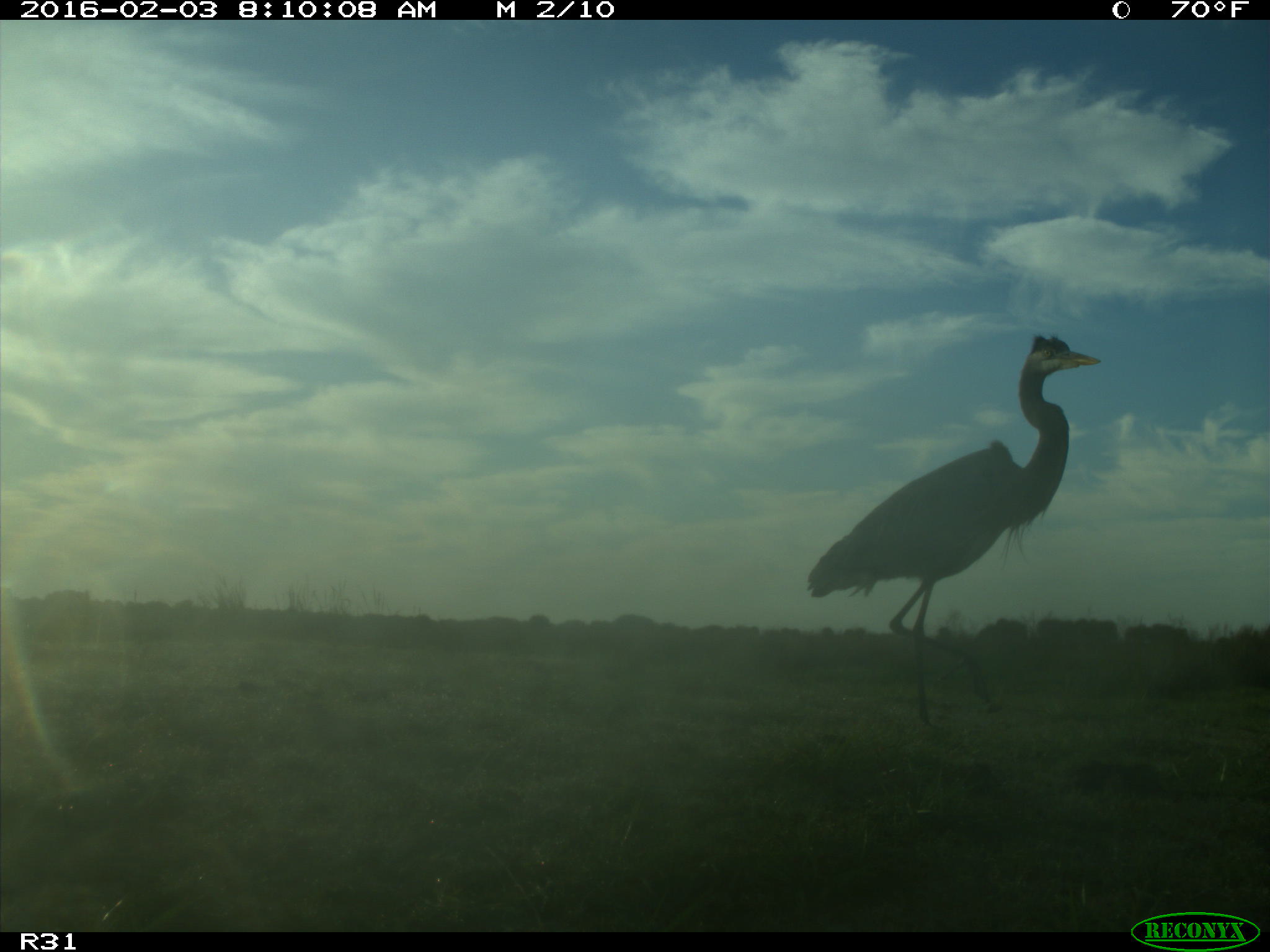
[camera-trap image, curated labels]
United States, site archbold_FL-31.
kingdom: Animalia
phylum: Chordata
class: Aves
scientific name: Aves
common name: birds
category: unidentified bird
Unidentified bird (birds) (Aves).